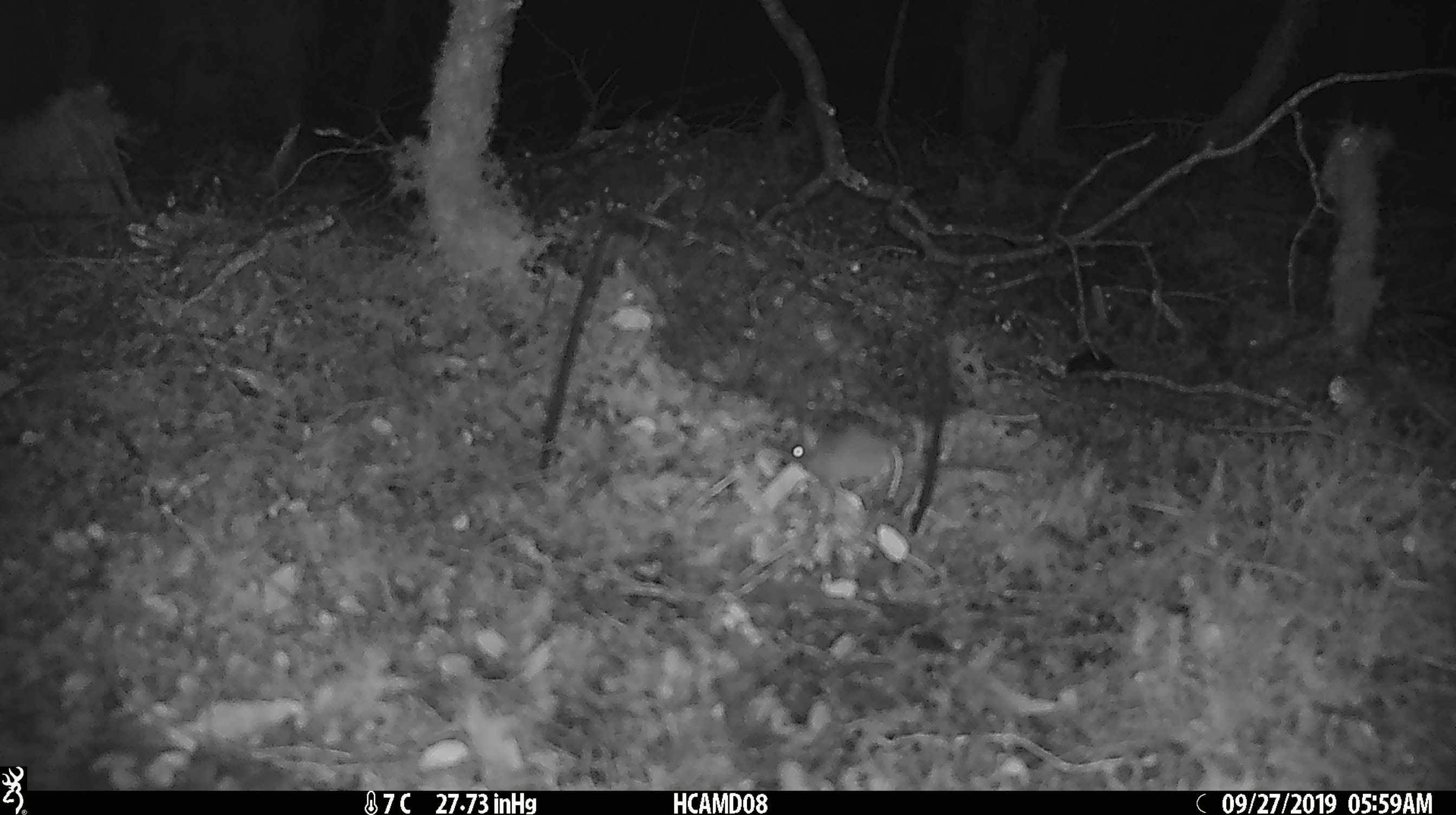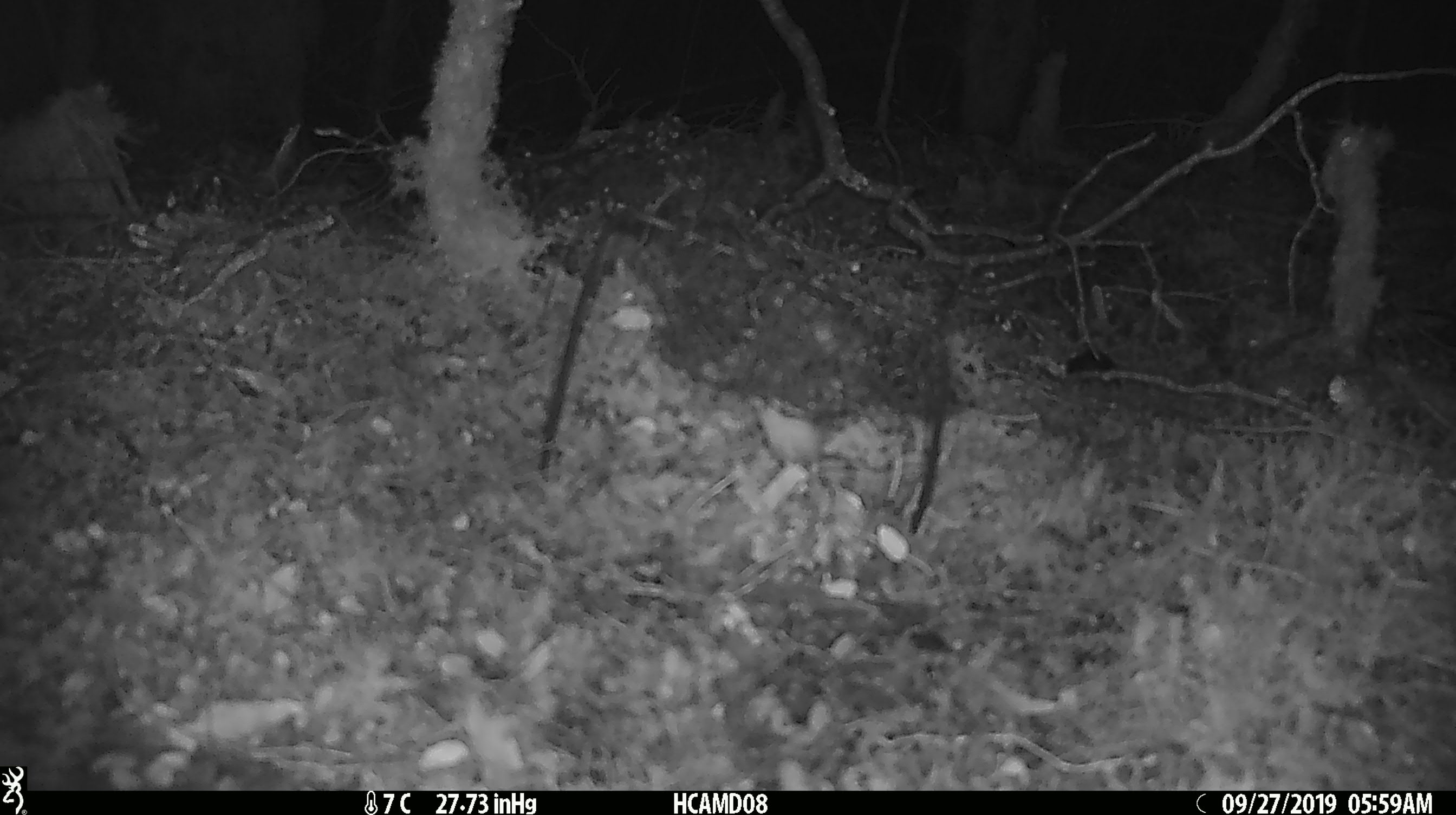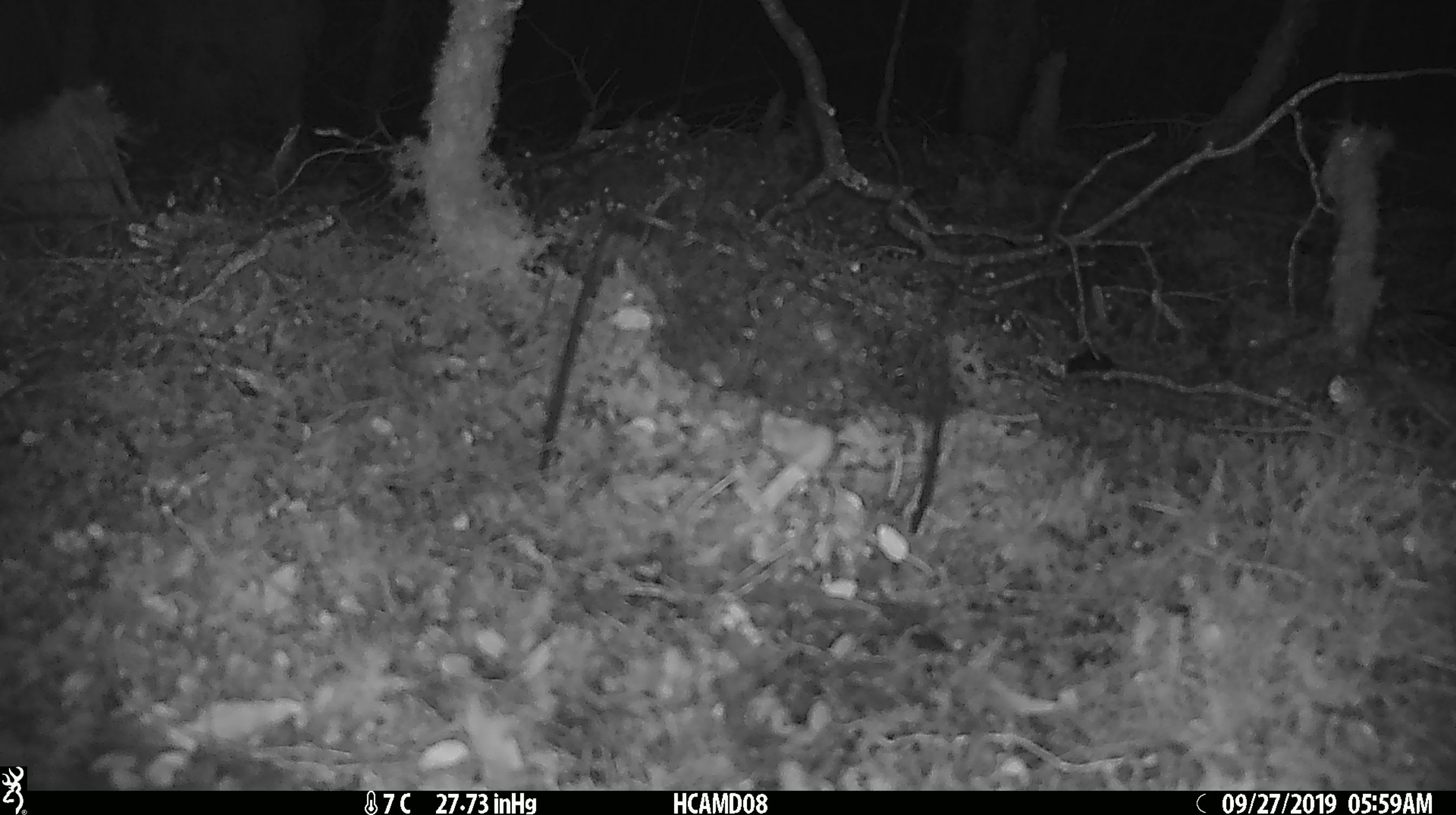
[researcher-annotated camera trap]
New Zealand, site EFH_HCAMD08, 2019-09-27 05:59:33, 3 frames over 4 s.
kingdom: Animalia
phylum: Chordata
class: Mammalia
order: Rodentia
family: Muridae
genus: Mus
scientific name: Mus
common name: mouse